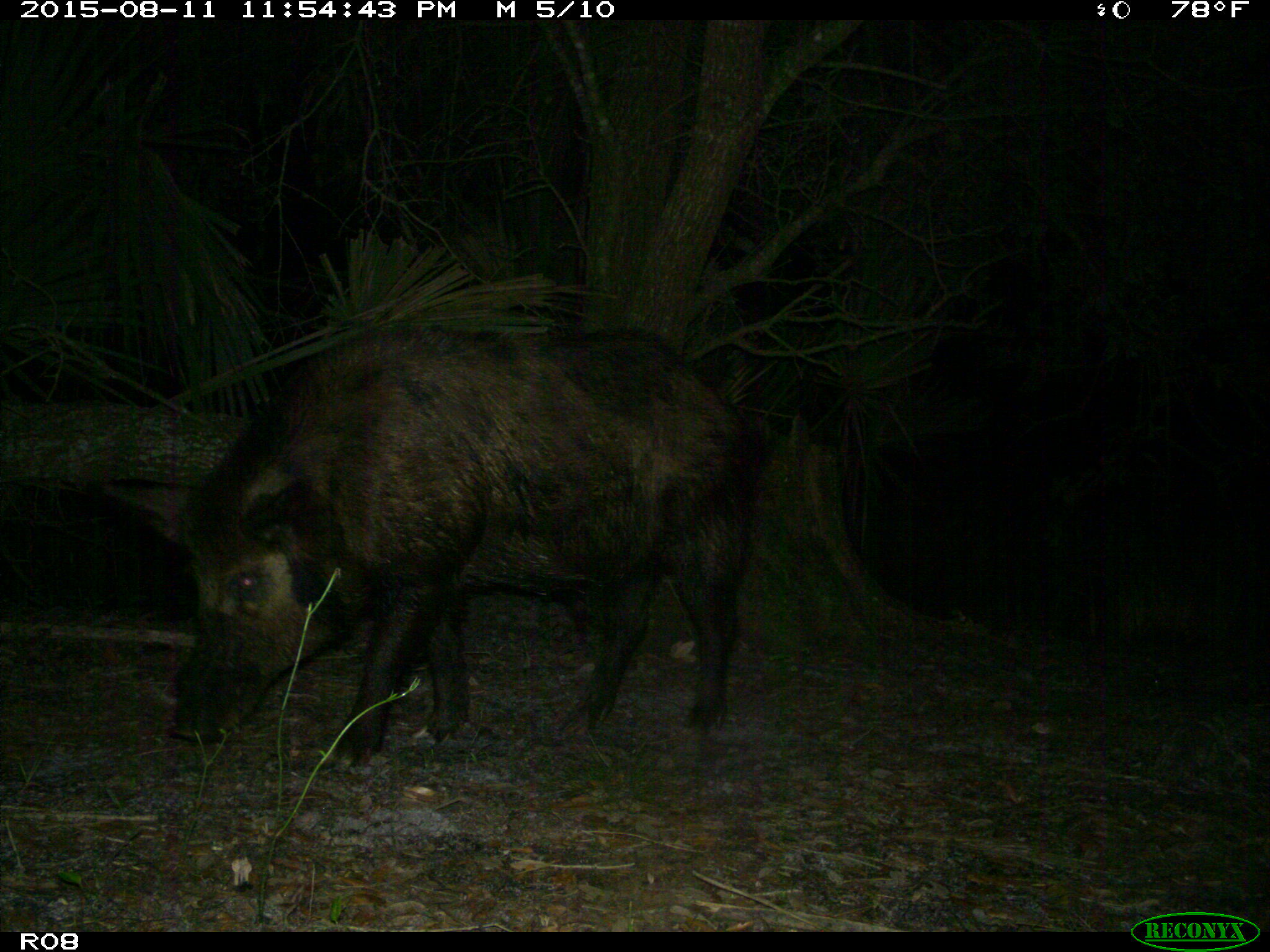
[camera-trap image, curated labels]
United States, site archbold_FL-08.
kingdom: Animalia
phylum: Chordata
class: Mammalia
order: Artiodactyla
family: Suidae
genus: Sus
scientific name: Sus scrofa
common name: wild boar